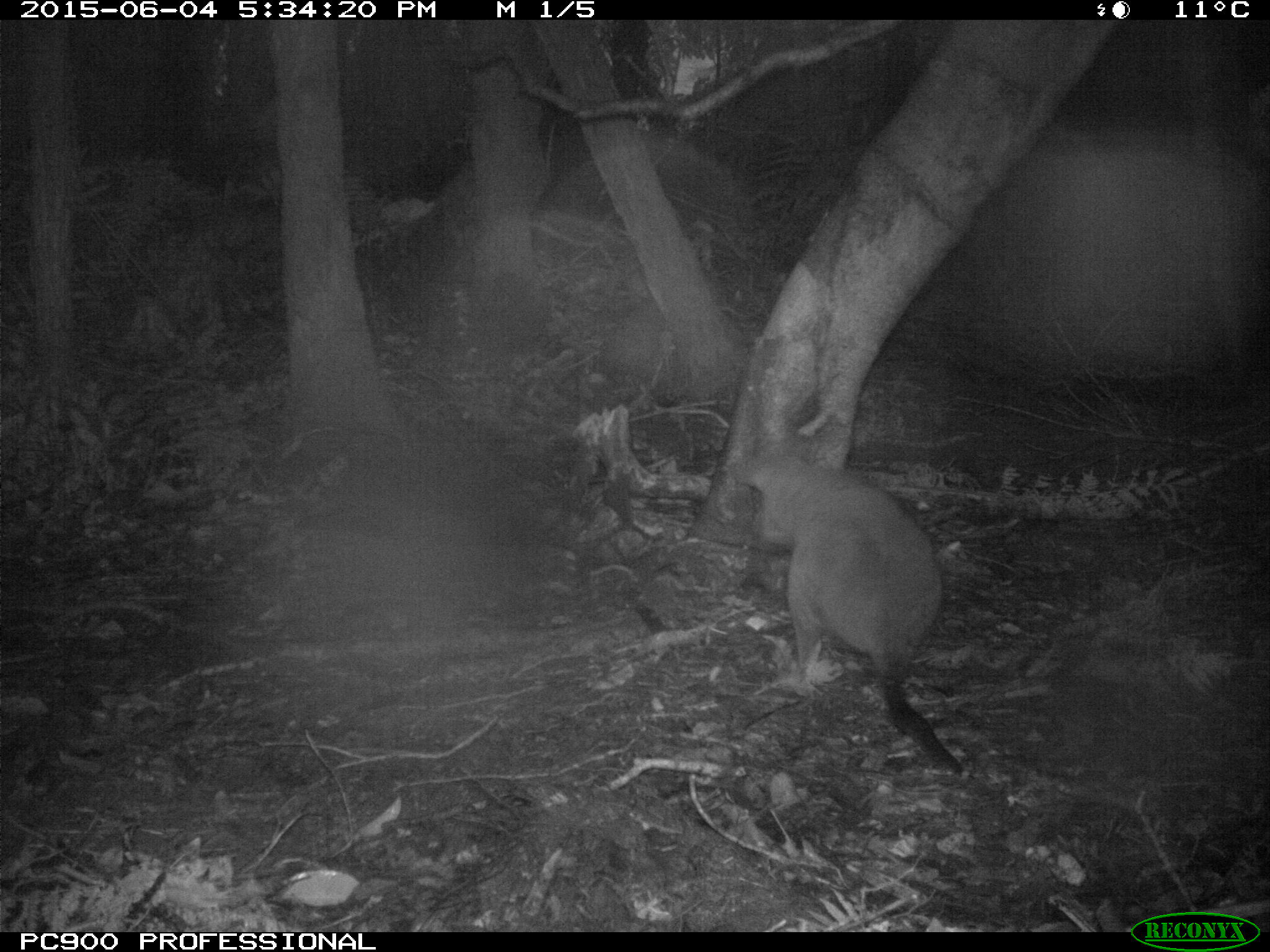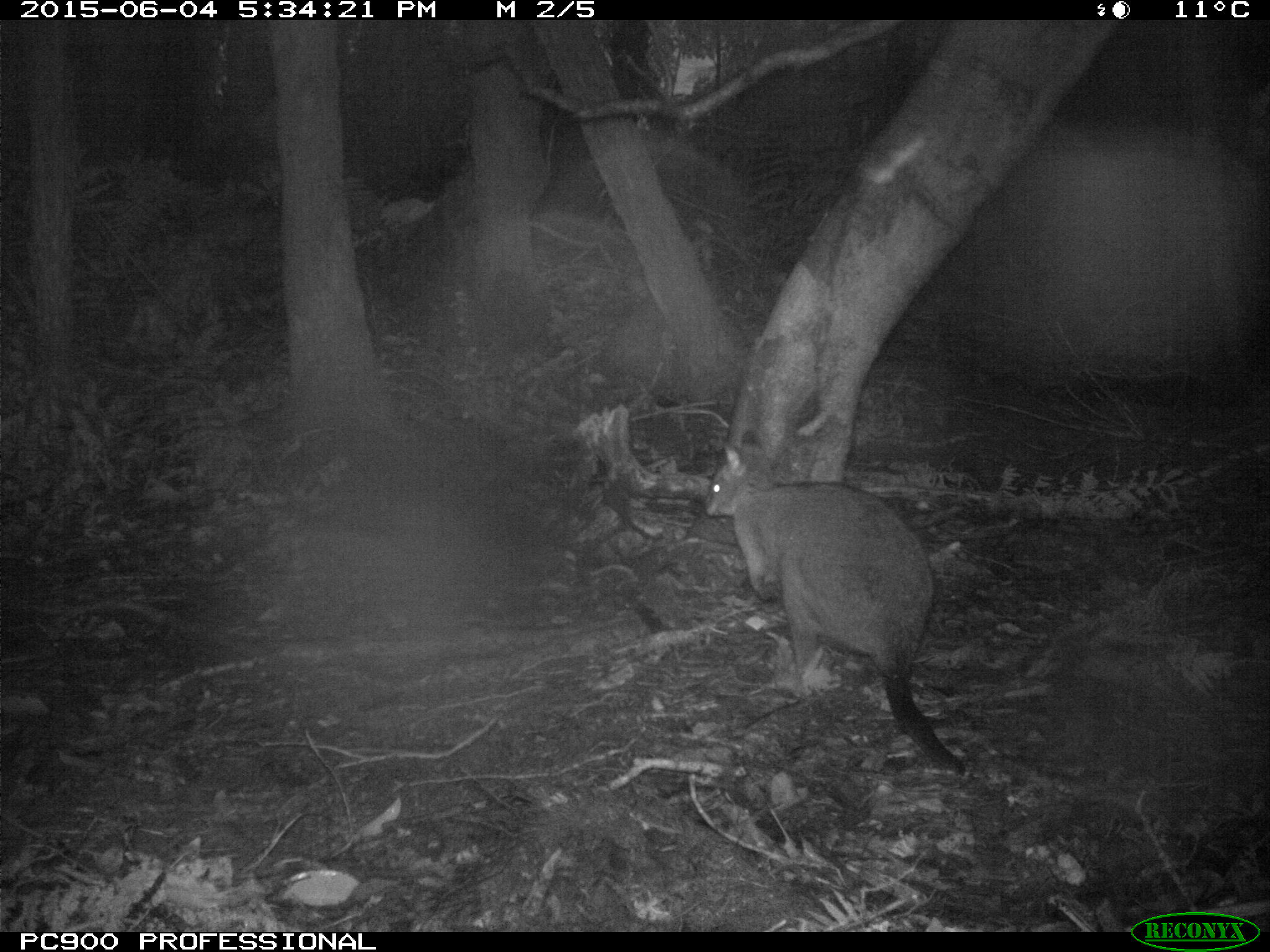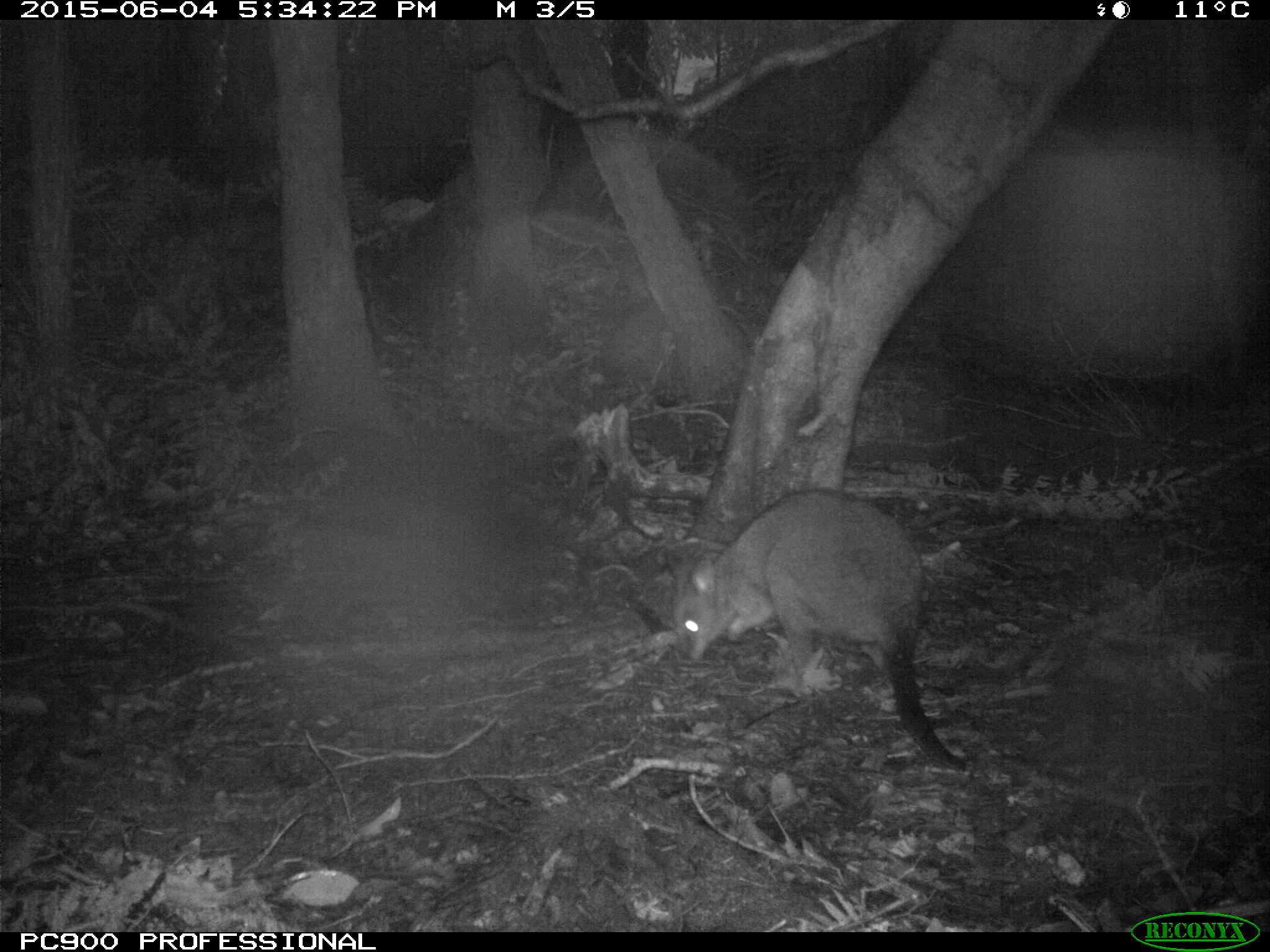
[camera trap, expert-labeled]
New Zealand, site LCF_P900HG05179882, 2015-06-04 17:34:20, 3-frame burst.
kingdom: Animalia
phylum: Chordata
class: Mammalia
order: Diprotodontia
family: Macropodidae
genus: Notamacropus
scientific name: Notamacropus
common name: wallaby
Wallaby (Notamacropus).